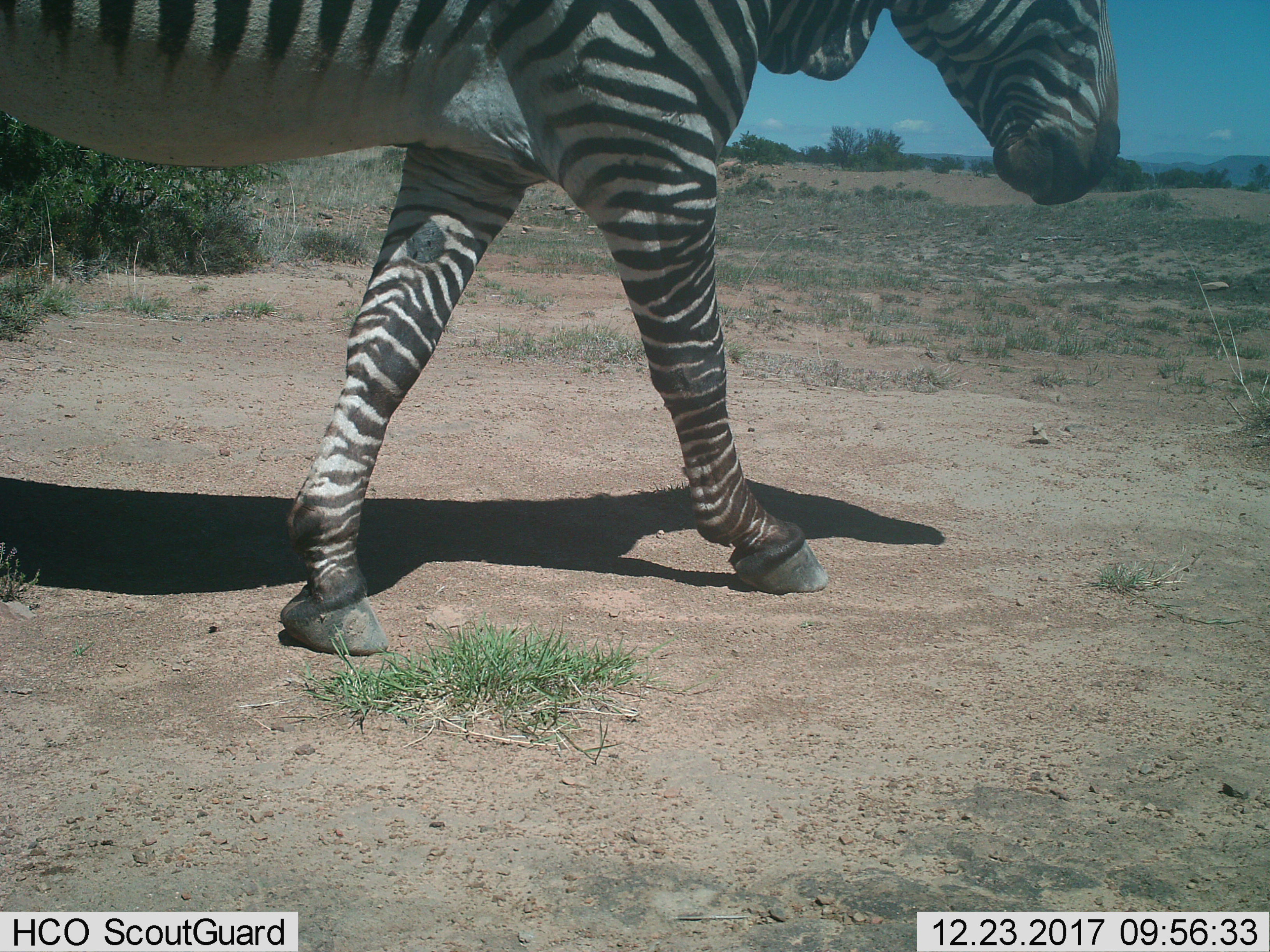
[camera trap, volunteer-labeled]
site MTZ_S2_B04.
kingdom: Animalia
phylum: Chordata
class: Mammalia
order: Perissodactyla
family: Equidae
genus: Equus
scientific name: Equus zebra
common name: mountain zebra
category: zebramountain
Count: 1.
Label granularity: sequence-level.